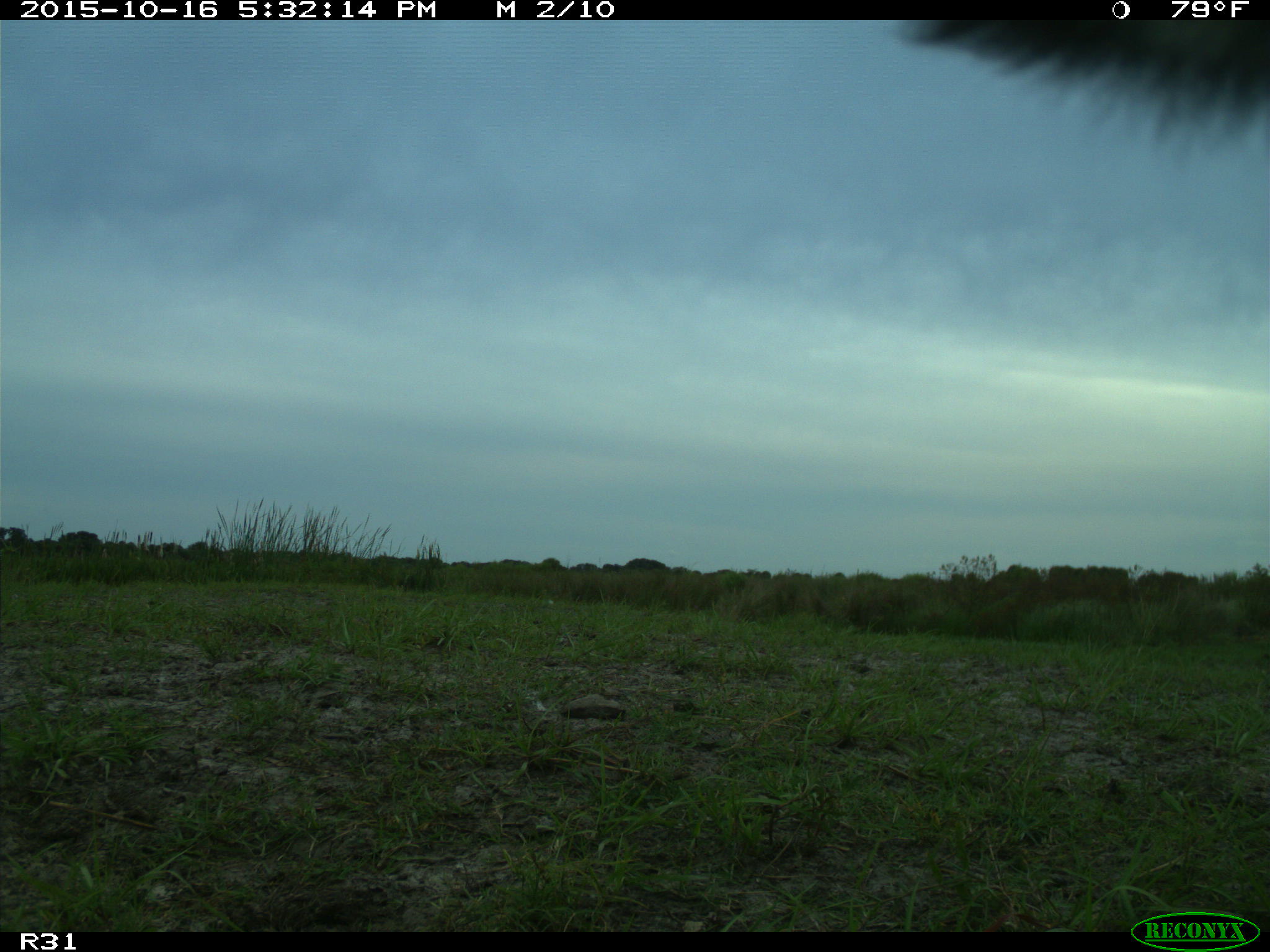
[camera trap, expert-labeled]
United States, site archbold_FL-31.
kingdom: Animalia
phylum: Chordata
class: Mammalia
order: Artiodactyla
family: Bovidae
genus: Bos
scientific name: Bos taurus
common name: domestic cow